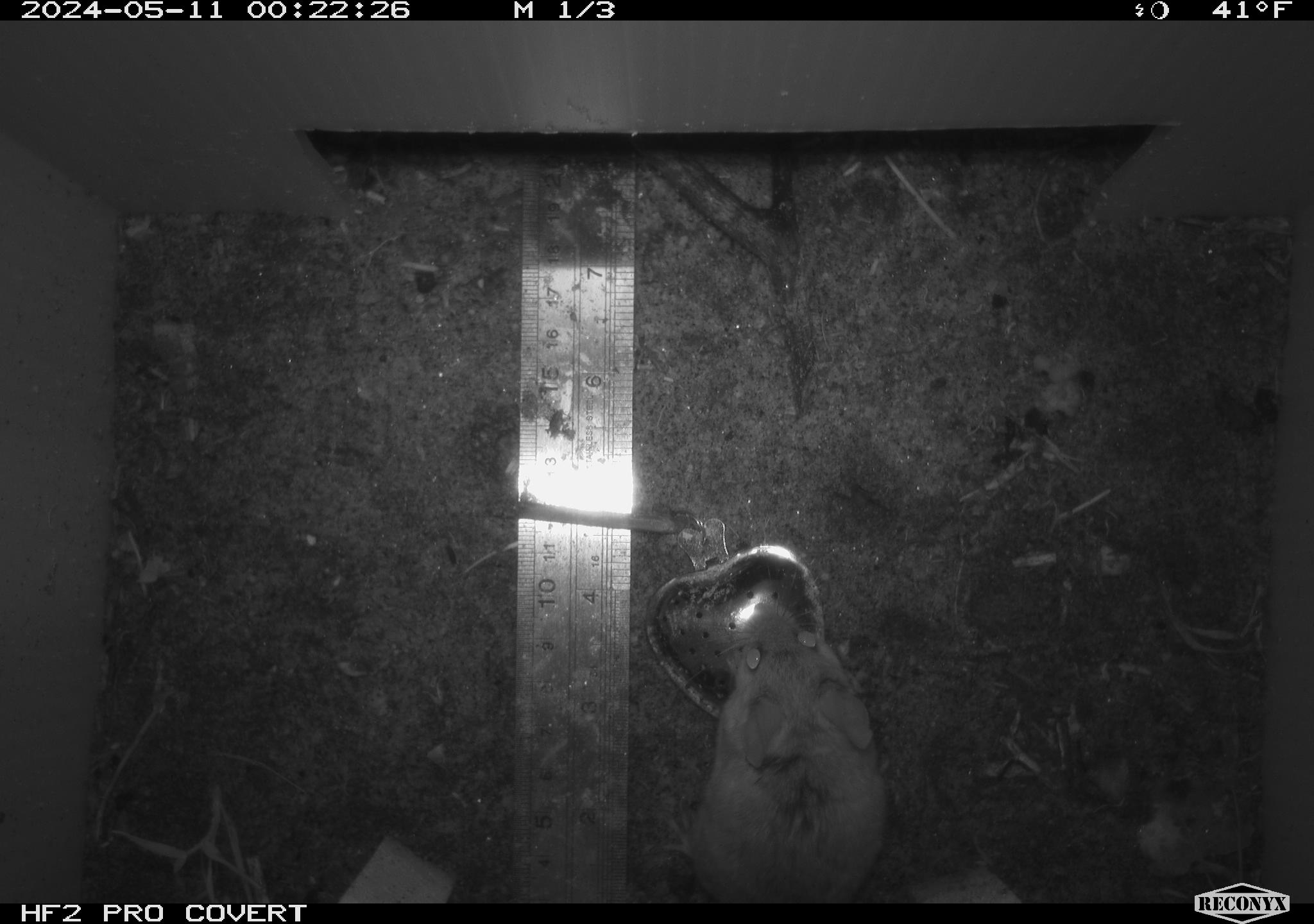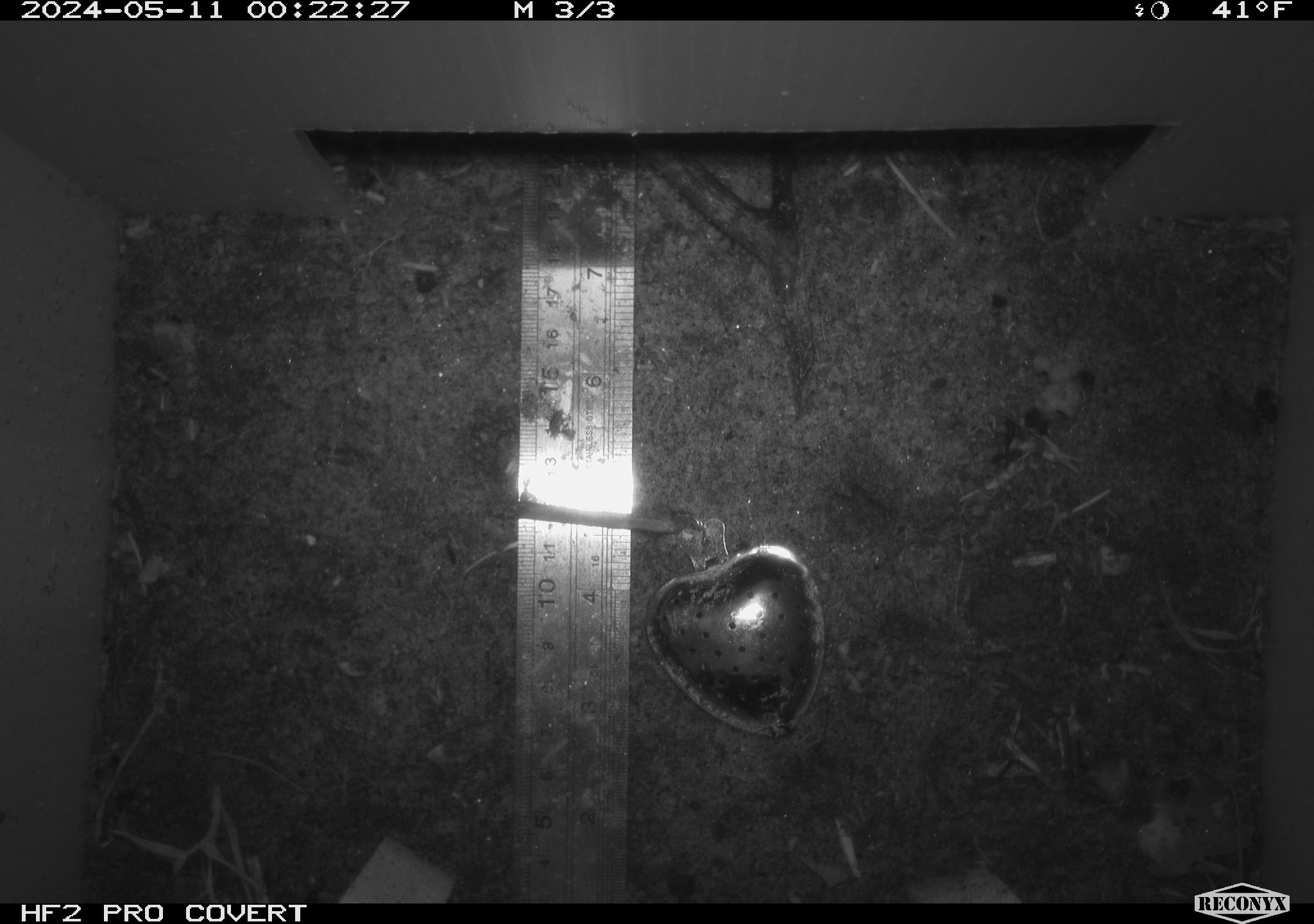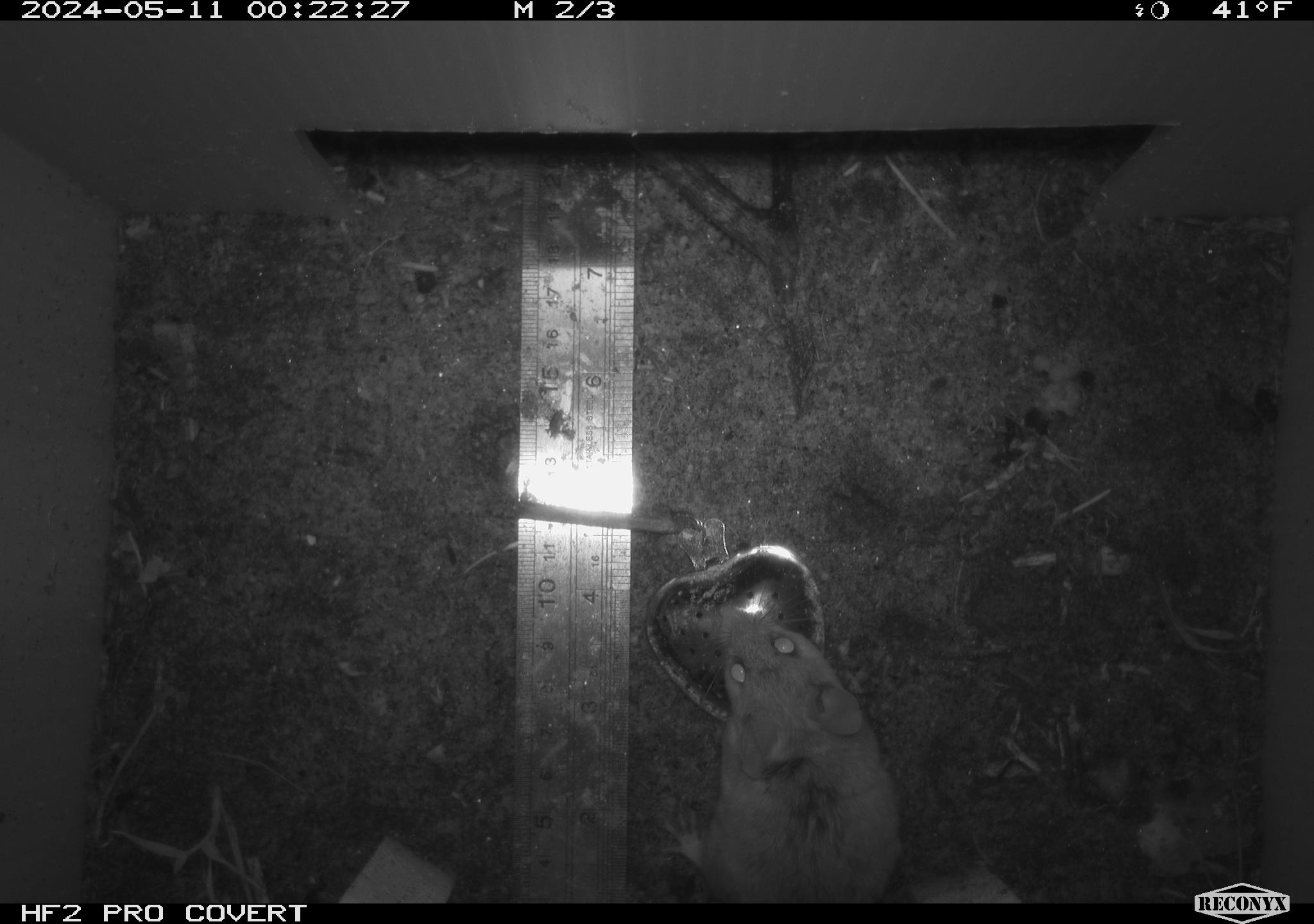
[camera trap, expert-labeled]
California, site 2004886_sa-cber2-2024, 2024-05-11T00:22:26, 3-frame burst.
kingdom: Animalia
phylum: Chordata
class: Mammalia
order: Rodentia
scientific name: Rodentia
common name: mouse species